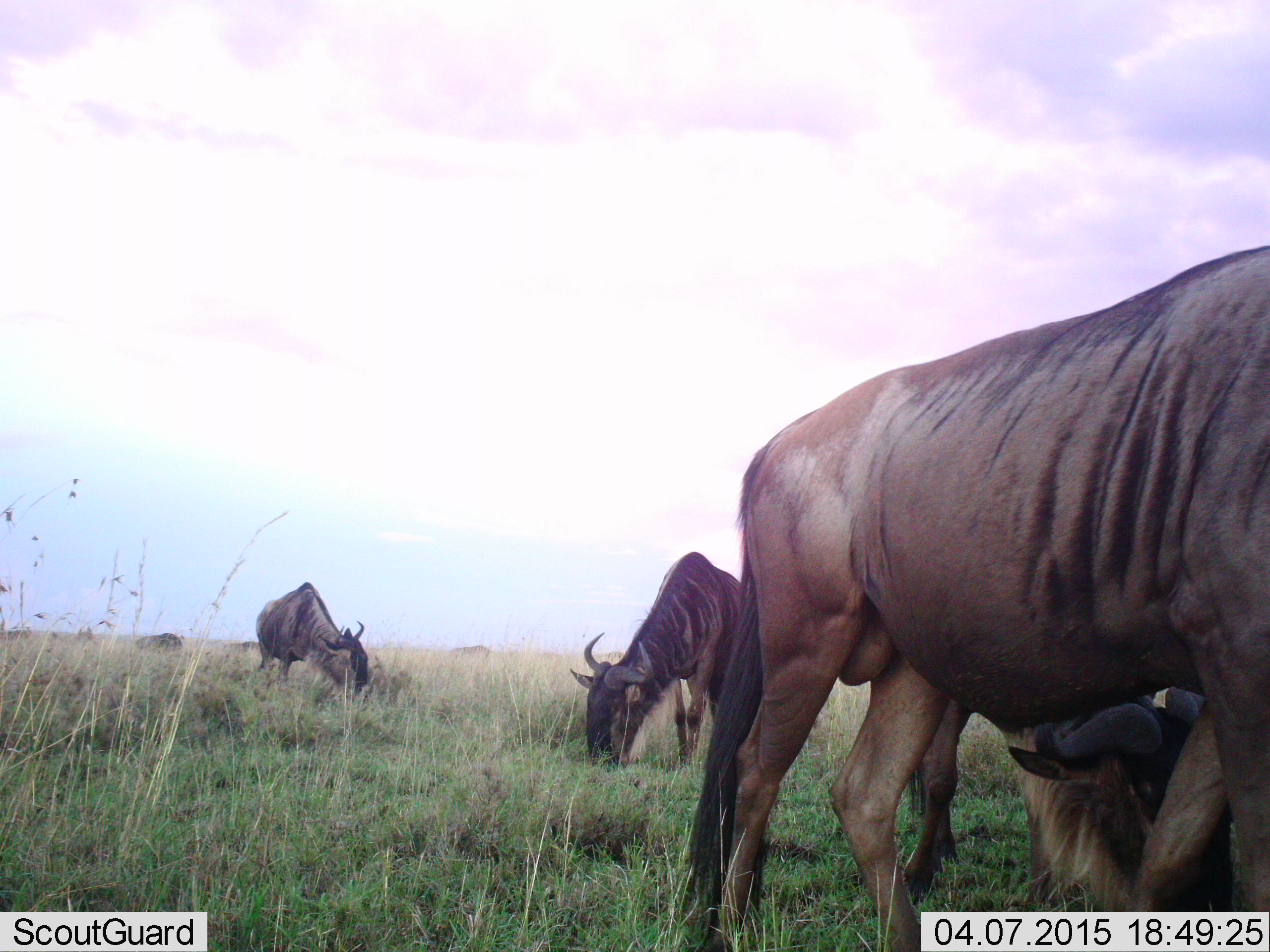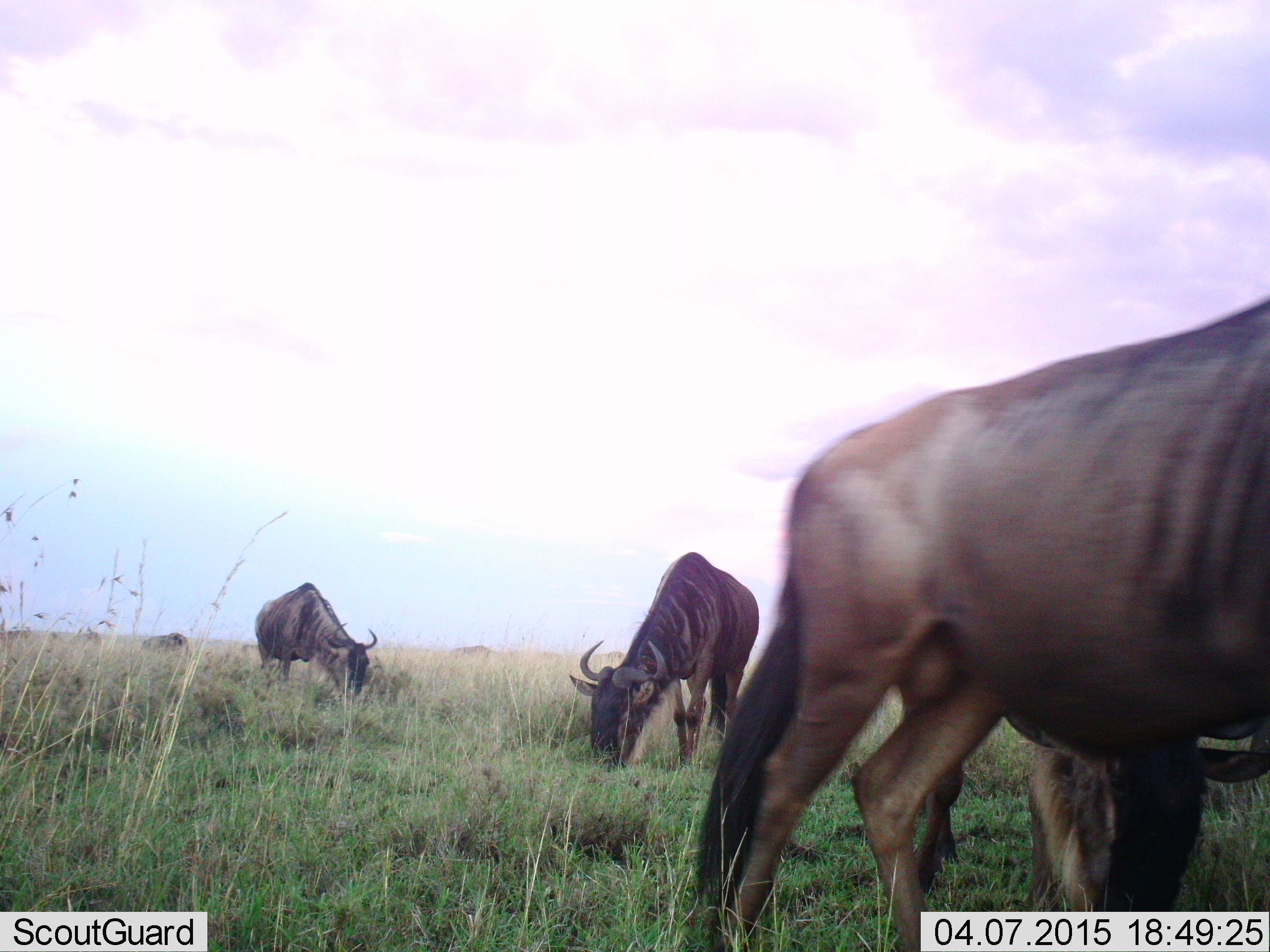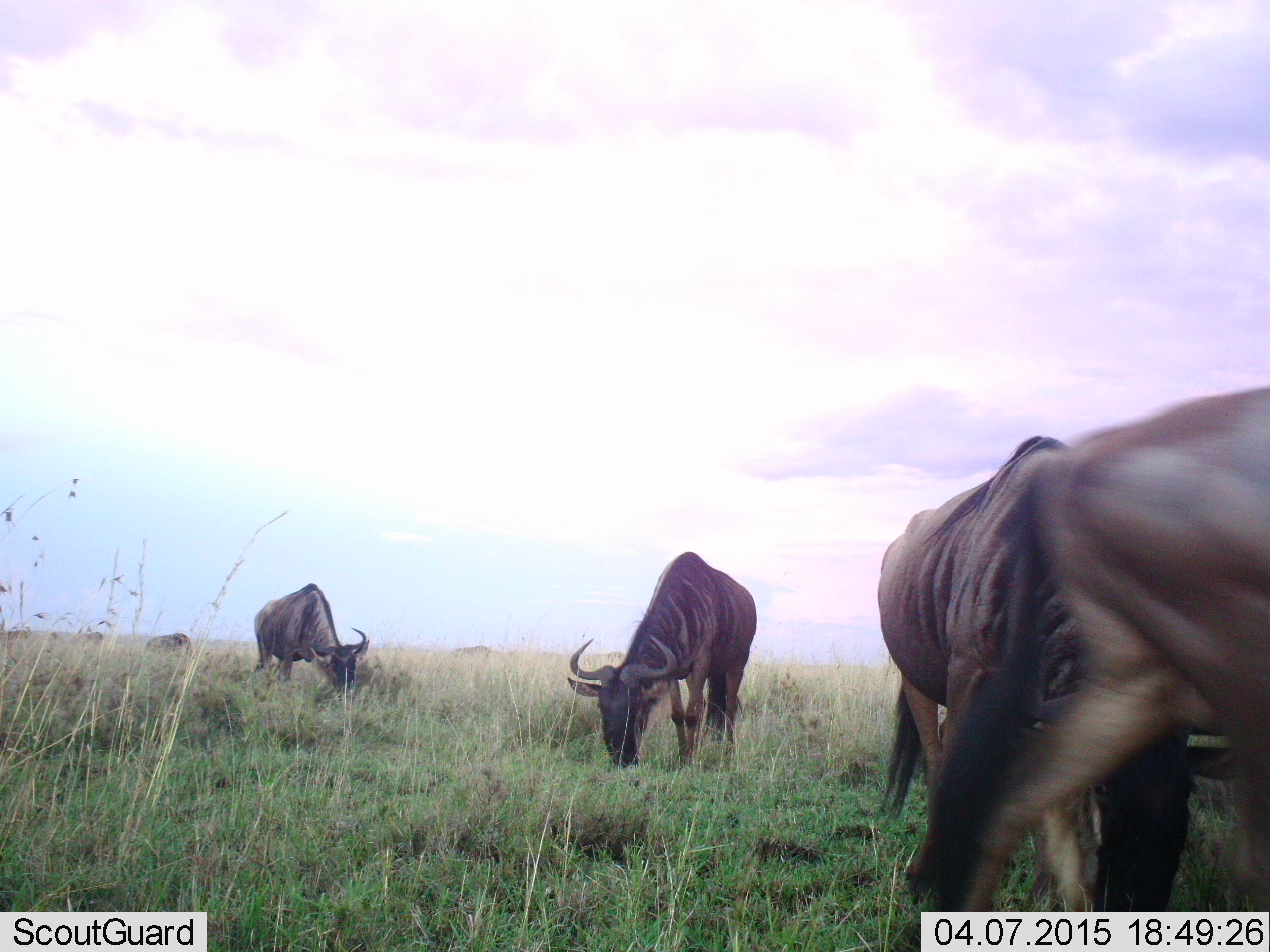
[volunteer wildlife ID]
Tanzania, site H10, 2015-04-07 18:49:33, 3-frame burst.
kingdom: Animalia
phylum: Chordata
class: Mammalia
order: Artiodactyla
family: Bovidae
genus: Connochaetes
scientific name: Connochaetes taurinus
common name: blue wildebeest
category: wildebeest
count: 5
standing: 30%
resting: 0%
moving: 40%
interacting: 0%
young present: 0%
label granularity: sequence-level